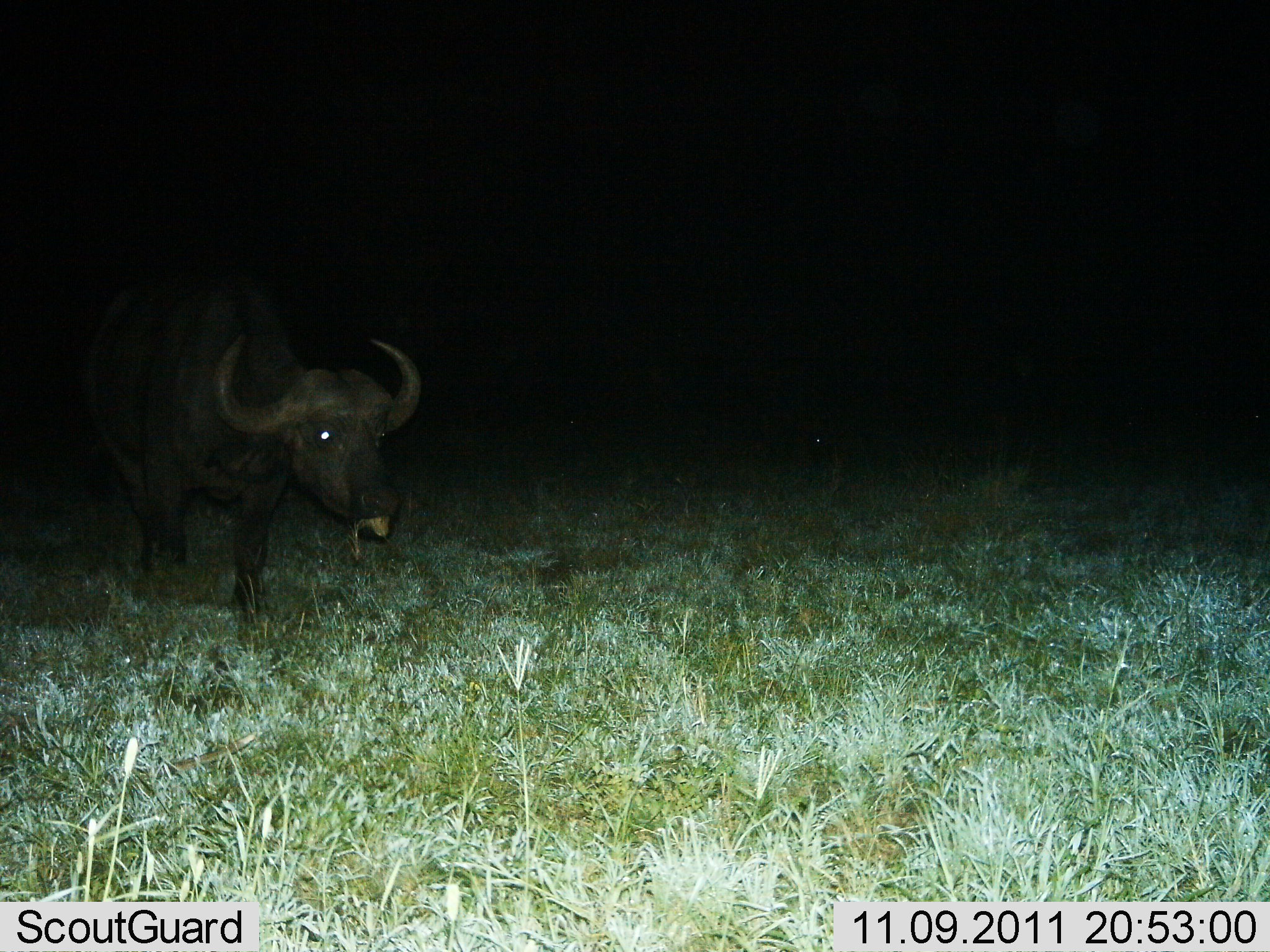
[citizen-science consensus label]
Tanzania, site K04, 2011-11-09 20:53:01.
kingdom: Animalia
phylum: Chordata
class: Mammalia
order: Artiodactyla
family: Bovidae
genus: Syncerus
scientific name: Syncerus caffer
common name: cape buffalo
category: buffalo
Buffalo (cape buffalo) (Syncerus caffer), count 1. Behavior (volunteer vote fractions): standing 54%, resting 0%, moving 38%, interacting 0%. Young present (vote fraction): 0%. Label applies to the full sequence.